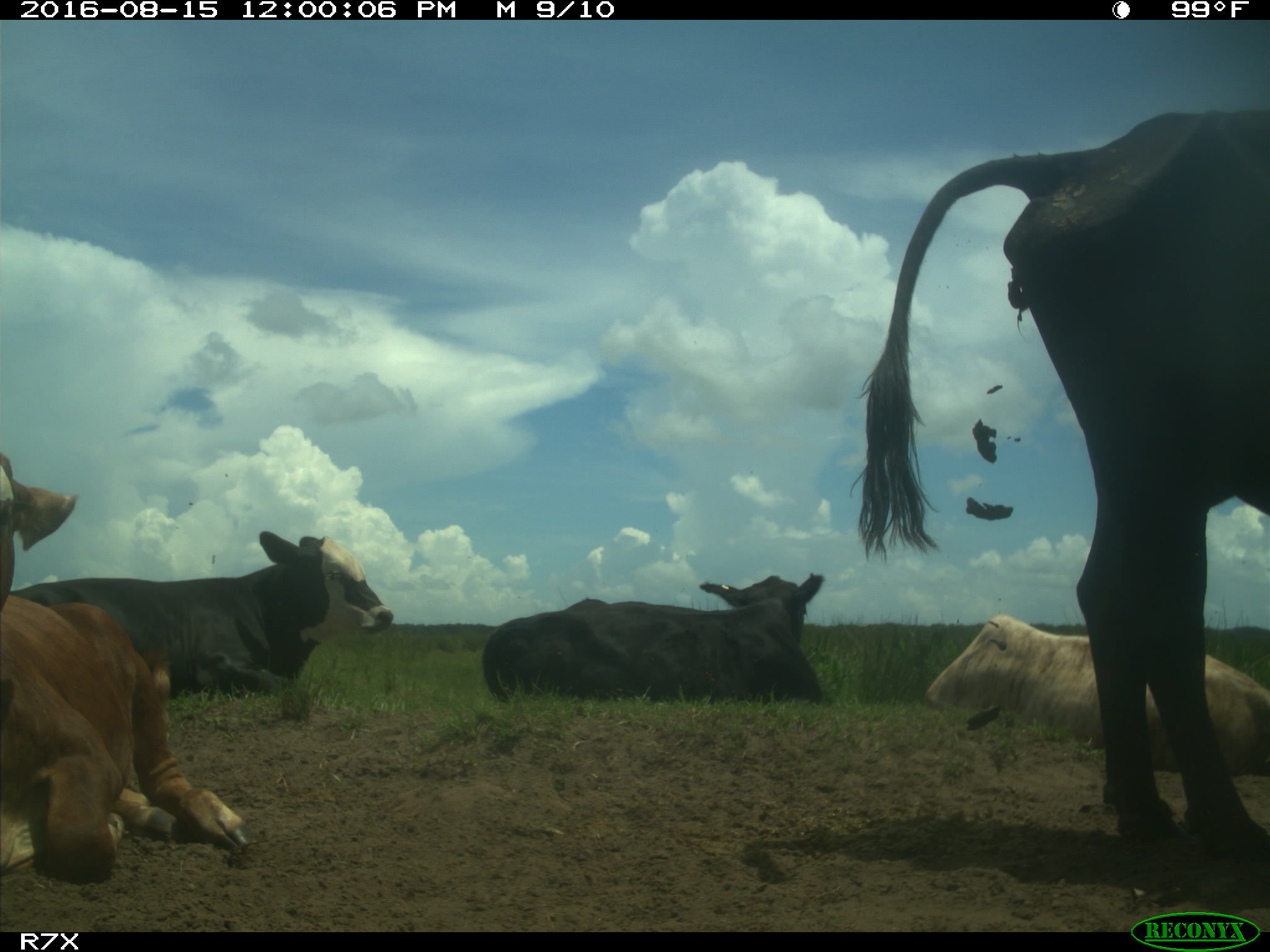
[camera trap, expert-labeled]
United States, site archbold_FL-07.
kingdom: Animalia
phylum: Chordata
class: Mammalia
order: Artiodactyla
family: Bovidae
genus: Bos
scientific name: Bos taurus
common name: domestic cow